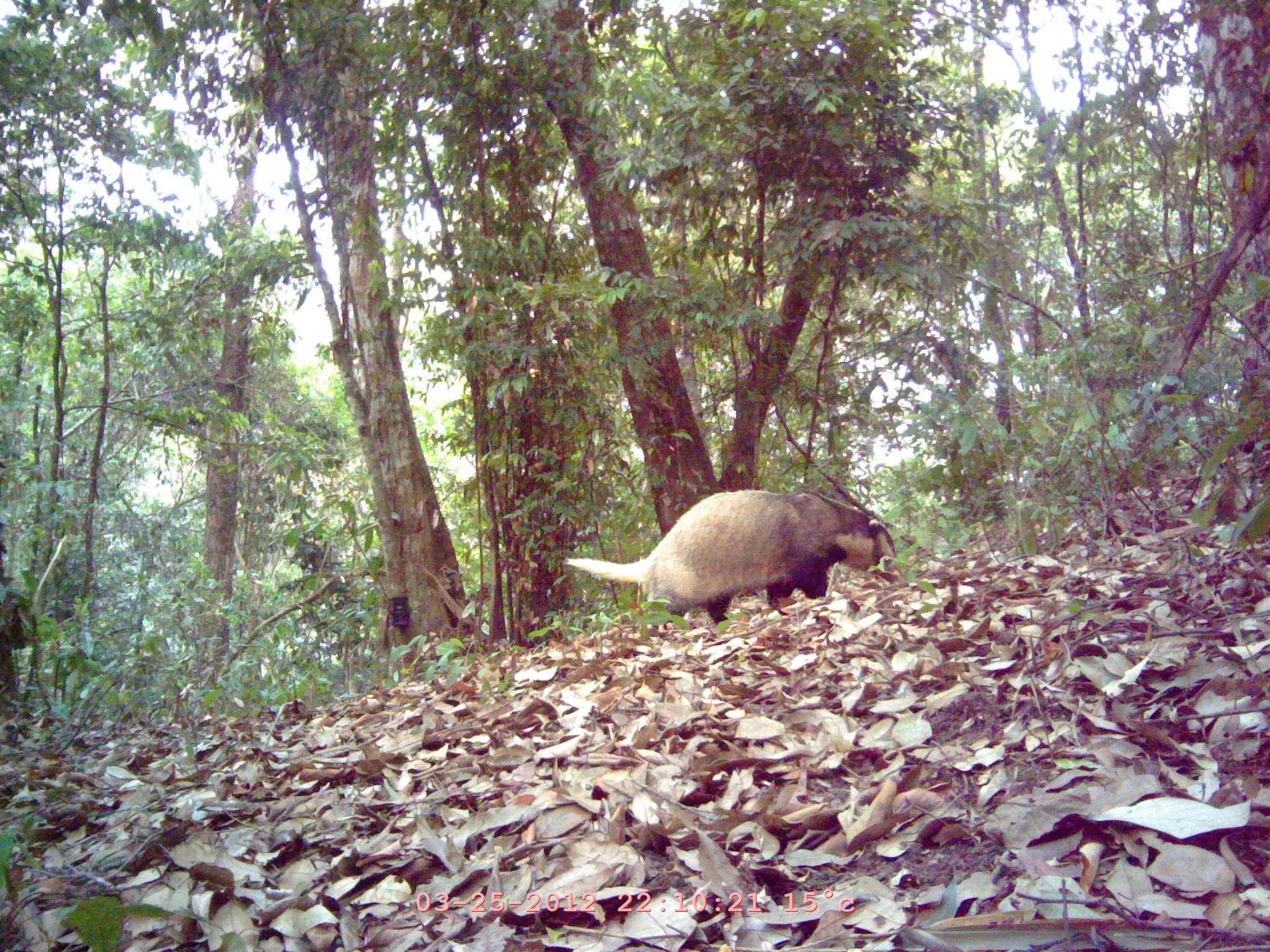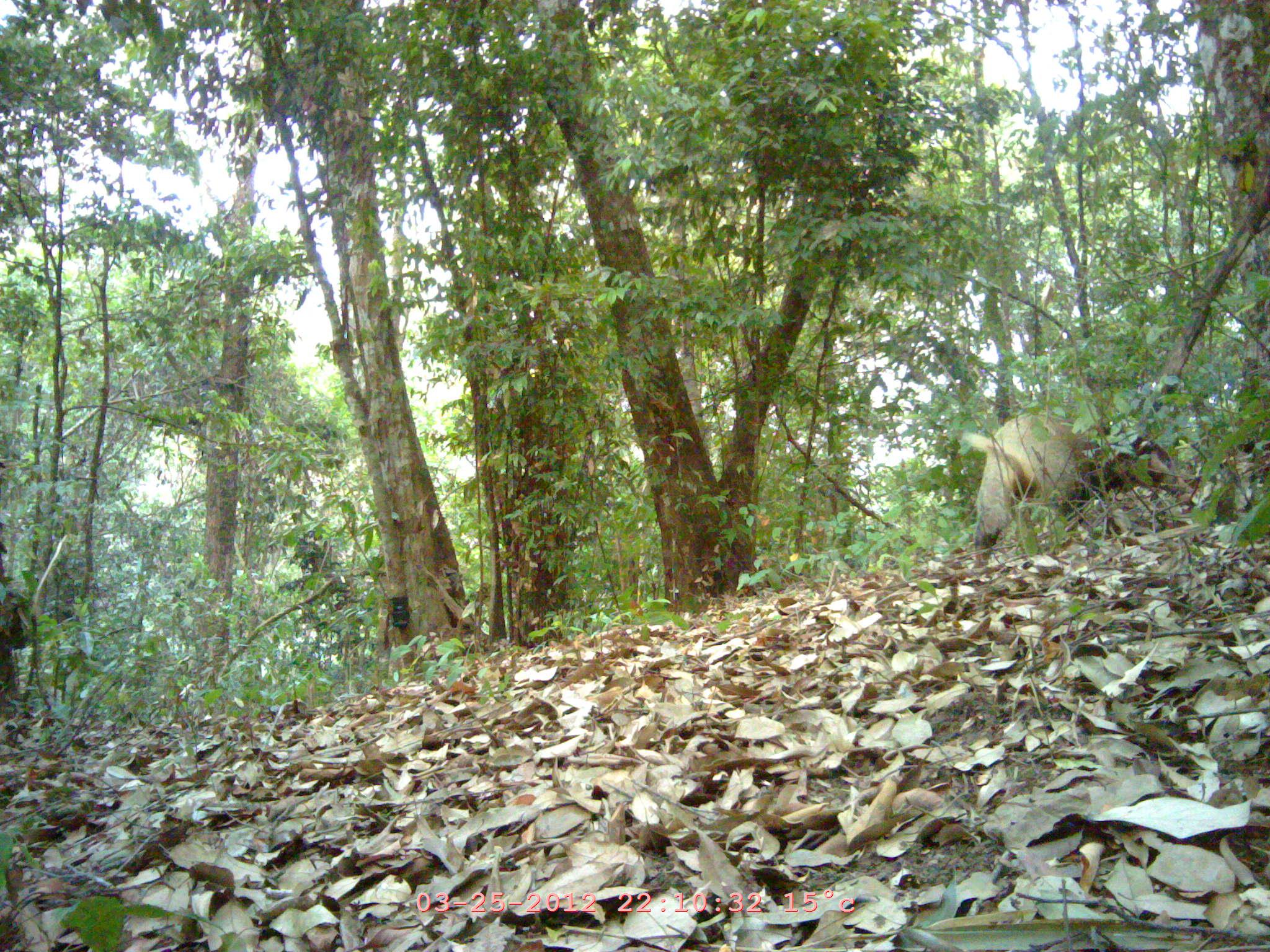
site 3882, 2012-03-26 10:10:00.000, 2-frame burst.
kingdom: Animalia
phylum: Chordata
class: Mammalia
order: Carnivora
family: Mustelidae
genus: Arctonyx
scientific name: Arctonyx collaris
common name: greater hog badger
Arctonyx collaris (greater hog badger), count 1.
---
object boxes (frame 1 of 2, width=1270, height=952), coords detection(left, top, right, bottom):
arctonyx collaris: detection(558, 489, 907, 636)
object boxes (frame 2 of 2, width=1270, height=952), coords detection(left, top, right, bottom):
arctonyx collaris: detection(961, 410, 1188, 570)